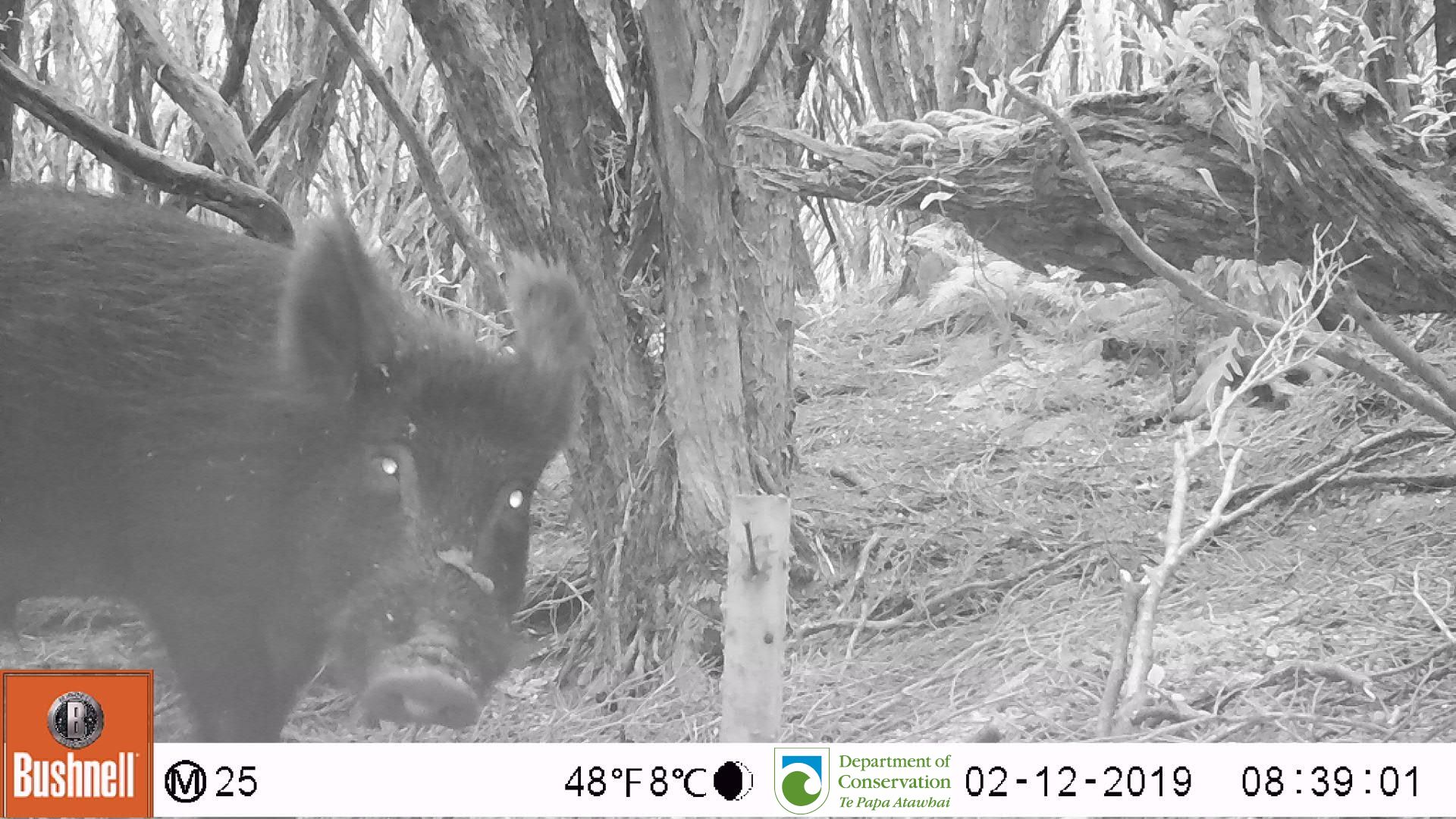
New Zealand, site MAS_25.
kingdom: Animalia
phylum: Chordata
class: Mammalia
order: Artiodactyla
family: Suidae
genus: Sus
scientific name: Sus scrofa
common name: pig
Pig (Sus scrofa).